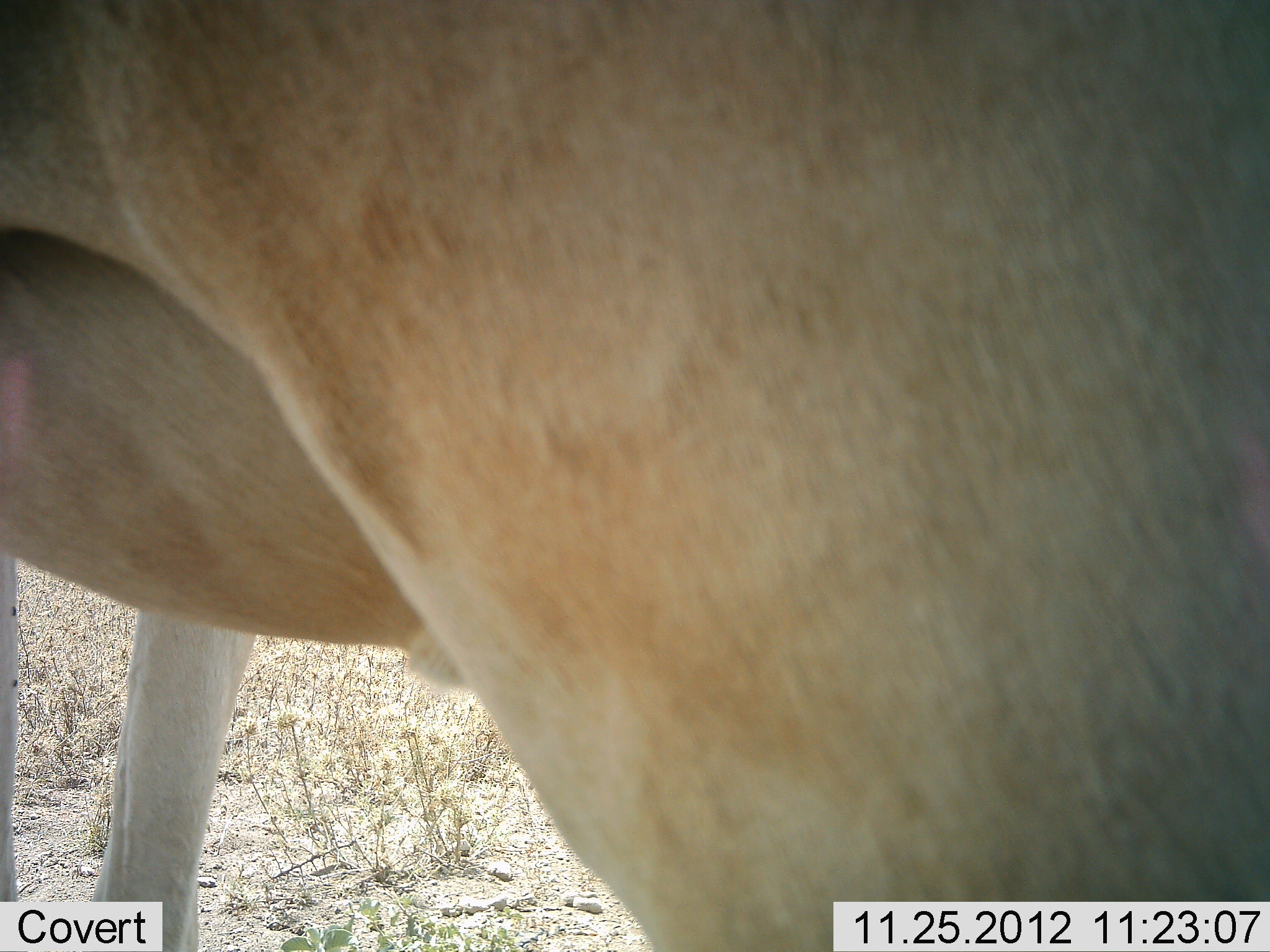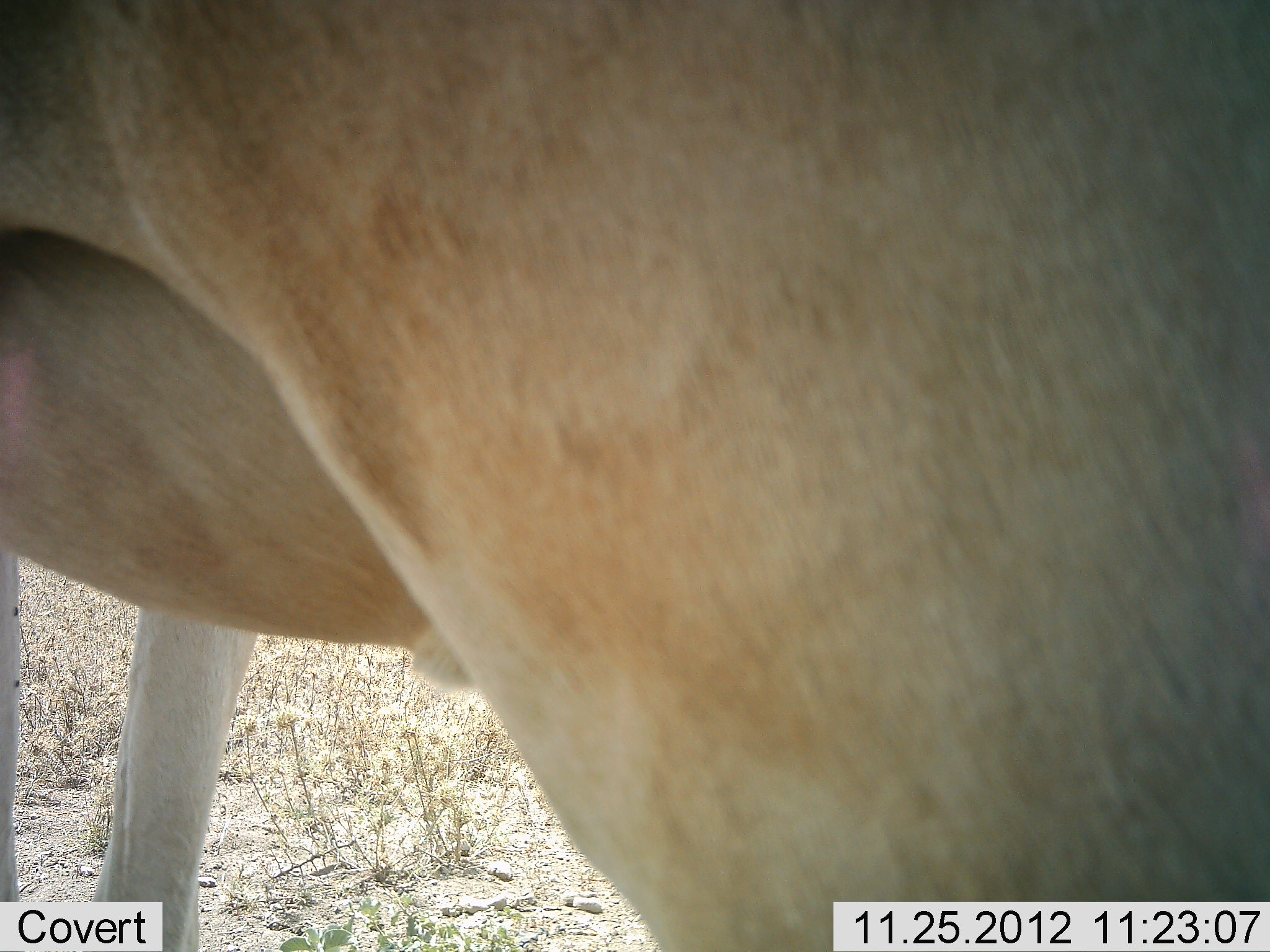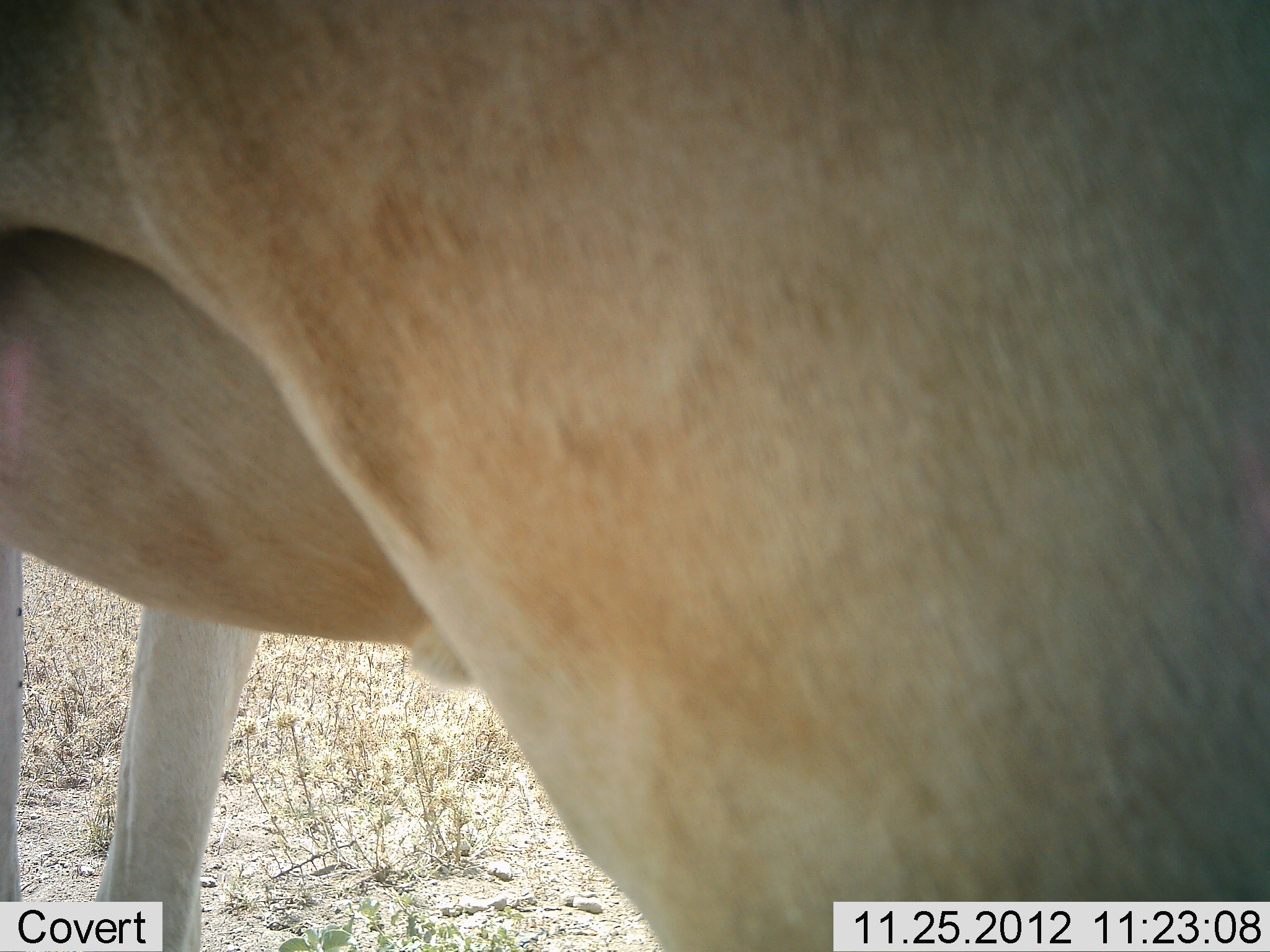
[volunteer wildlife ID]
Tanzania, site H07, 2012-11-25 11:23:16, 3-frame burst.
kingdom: Animalia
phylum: Chordata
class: Mammalia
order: Artiodactyla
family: Bovidae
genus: Alcelaphus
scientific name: Alcelaphus buselaphus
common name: hartebeest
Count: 1.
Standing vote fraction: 100%.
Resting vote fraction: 0%.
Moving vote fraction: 0%.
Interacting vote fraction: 0%.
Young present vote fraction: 0%.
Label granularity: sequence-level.